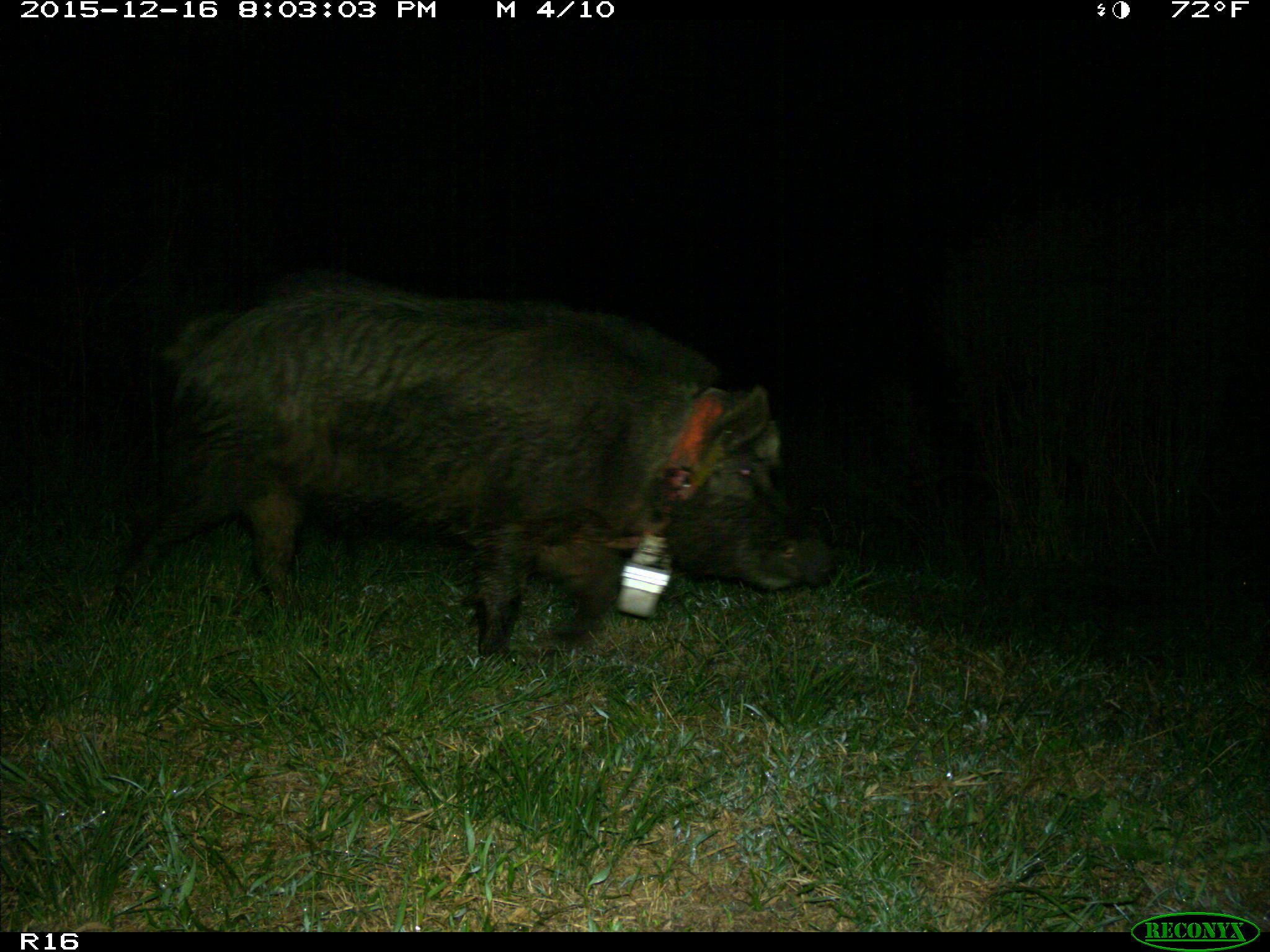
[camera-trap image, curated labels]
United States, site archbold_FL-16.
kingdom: Animalia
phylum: Chordata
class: Mammalia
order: Artiodactyla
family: Suidae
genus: Sus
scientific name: Sus scrofa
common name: wild boar